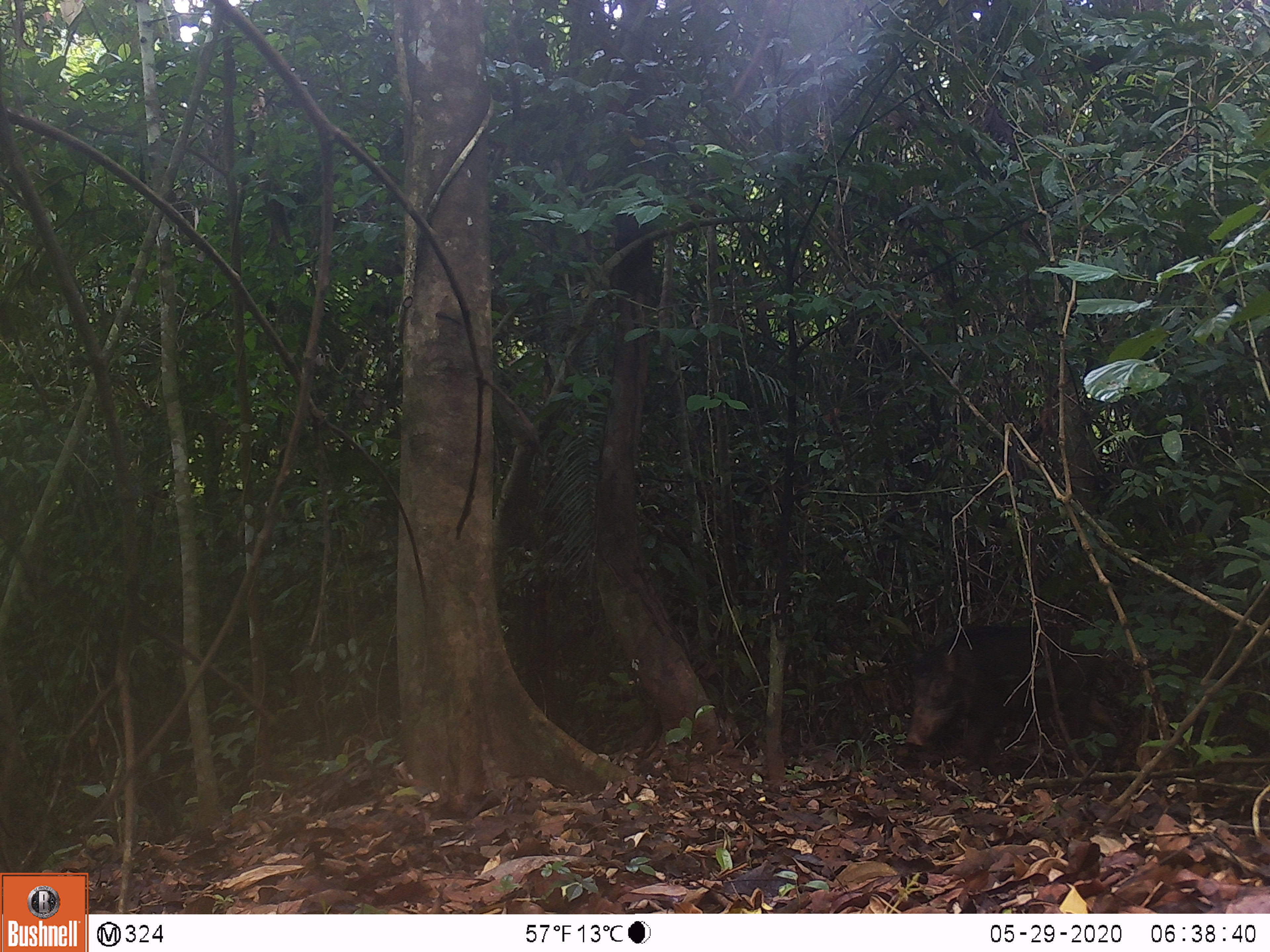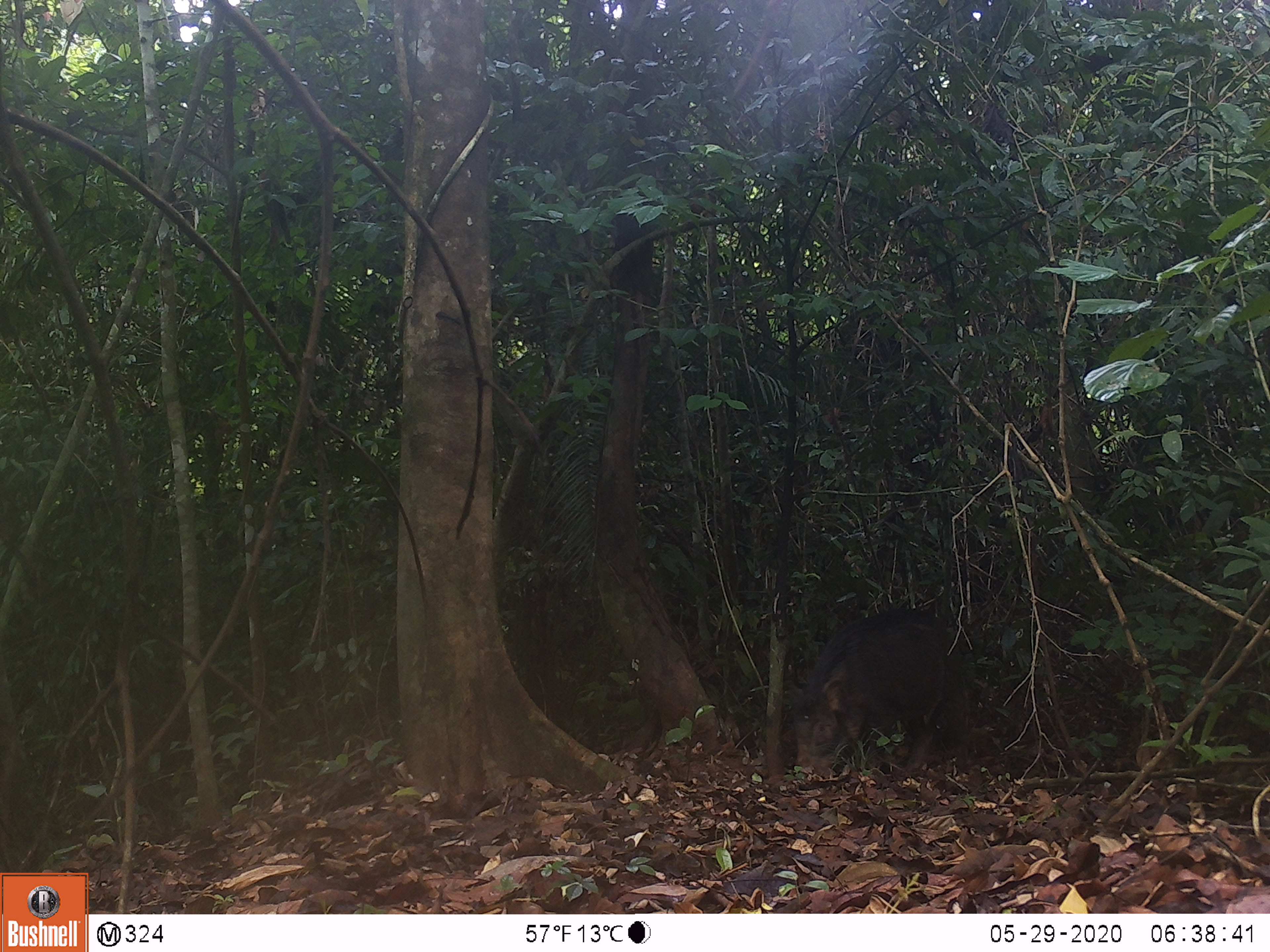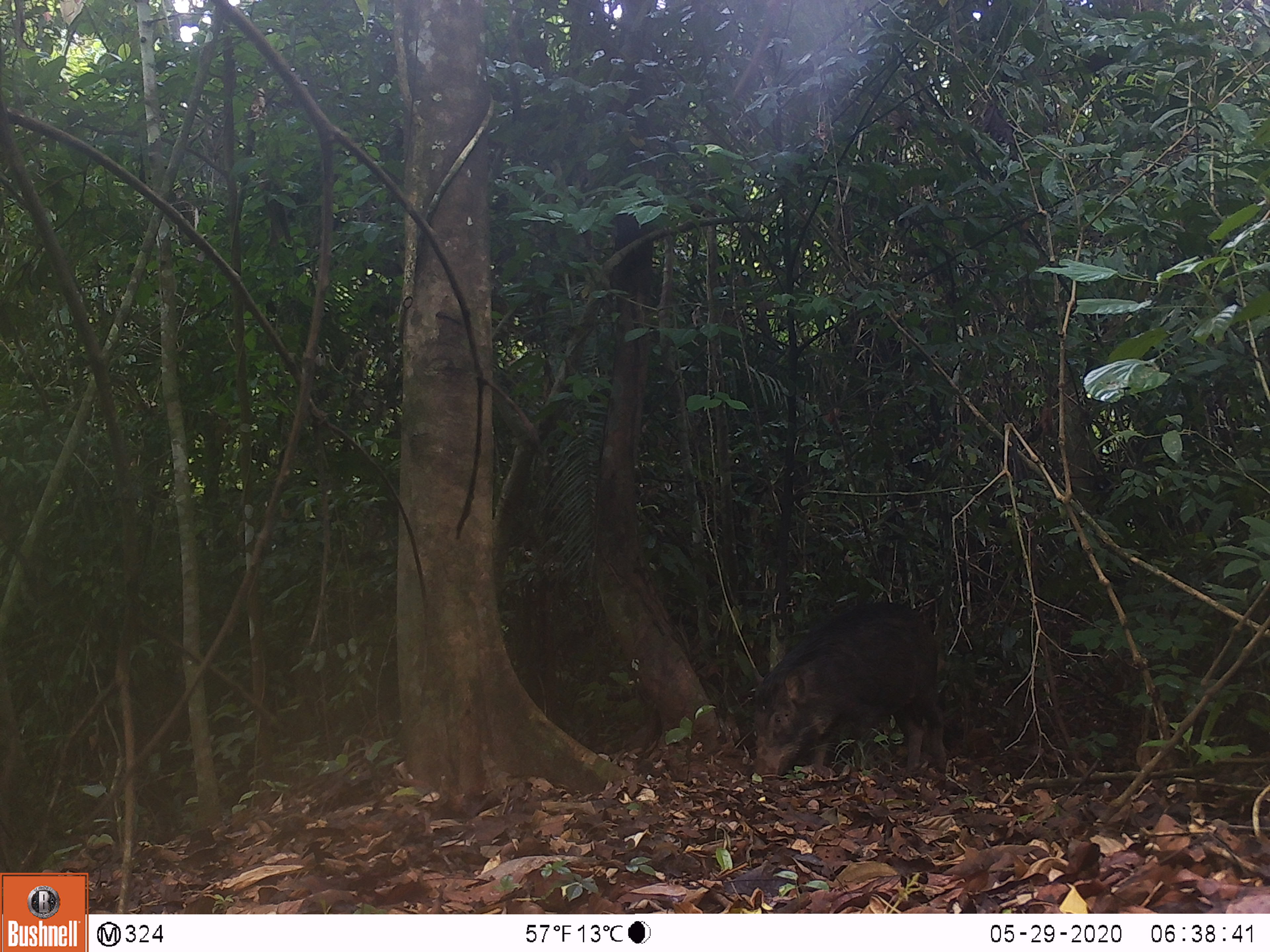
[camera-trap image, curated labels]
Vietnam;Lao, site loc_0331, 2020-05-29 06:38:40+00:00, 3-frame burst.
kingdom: Animalia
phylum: Chordata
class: Mammalia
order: Artiodactyla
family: Suidae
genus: Sus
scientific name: Sus scrofa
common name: eurasian wild pig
Eurasian wild pig (Sus scrofa). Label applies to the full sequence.